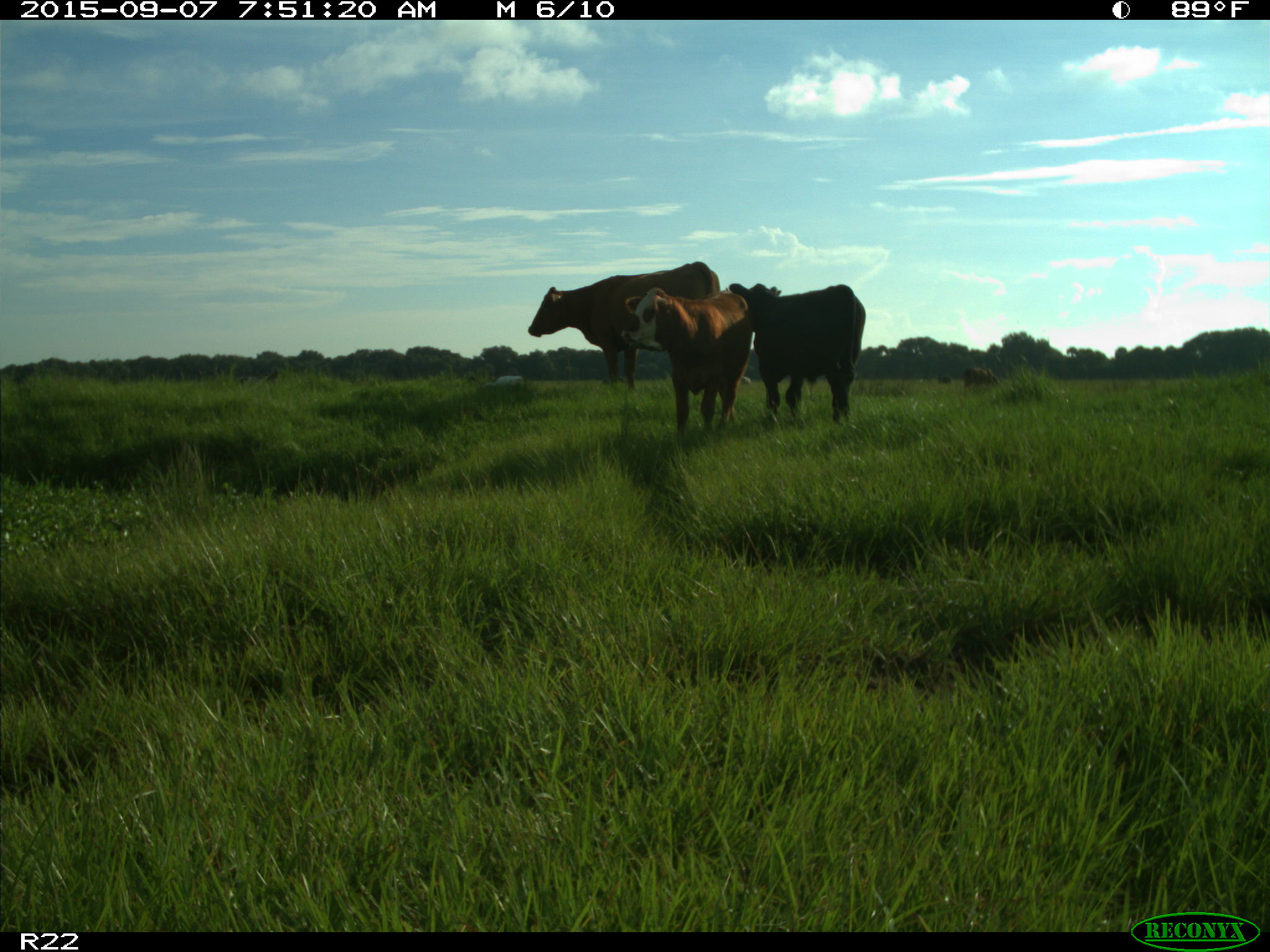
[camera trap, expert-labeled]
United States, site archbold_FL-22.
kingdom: Animalia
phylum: Chordata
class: Mammalia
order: Artiodactyla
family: Bovidae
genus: Bos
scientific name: Bos taurus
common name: domestic cow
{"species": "Bos taurus (domestic cow)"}